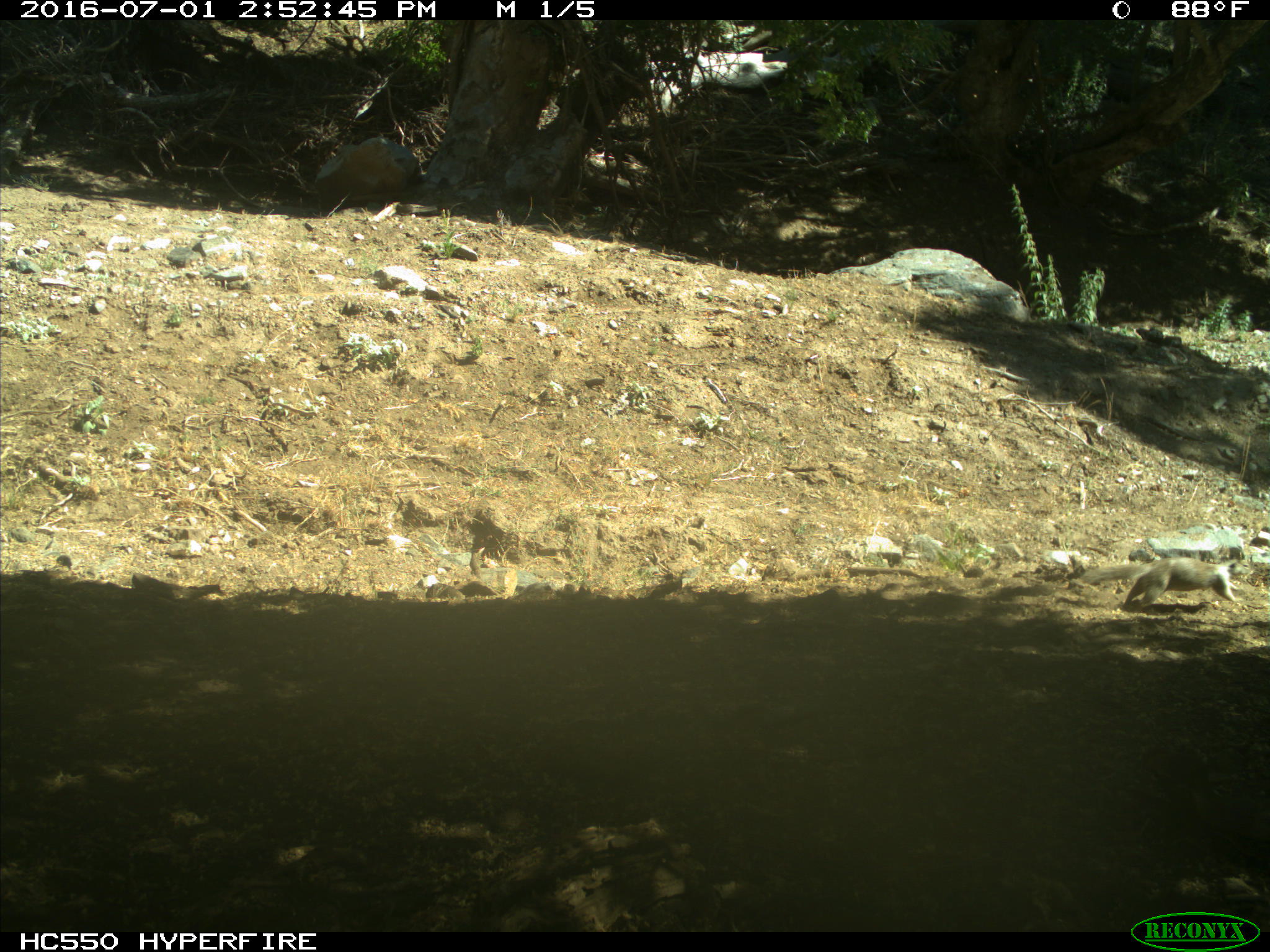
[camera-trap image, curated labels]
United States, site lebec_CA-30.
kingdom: Animalia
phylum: Chordata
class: Mammalia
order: Rodentia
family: Sciuridae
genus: Otospermophilus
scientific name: Otospermophilus beecheyi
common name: california ground squirrel